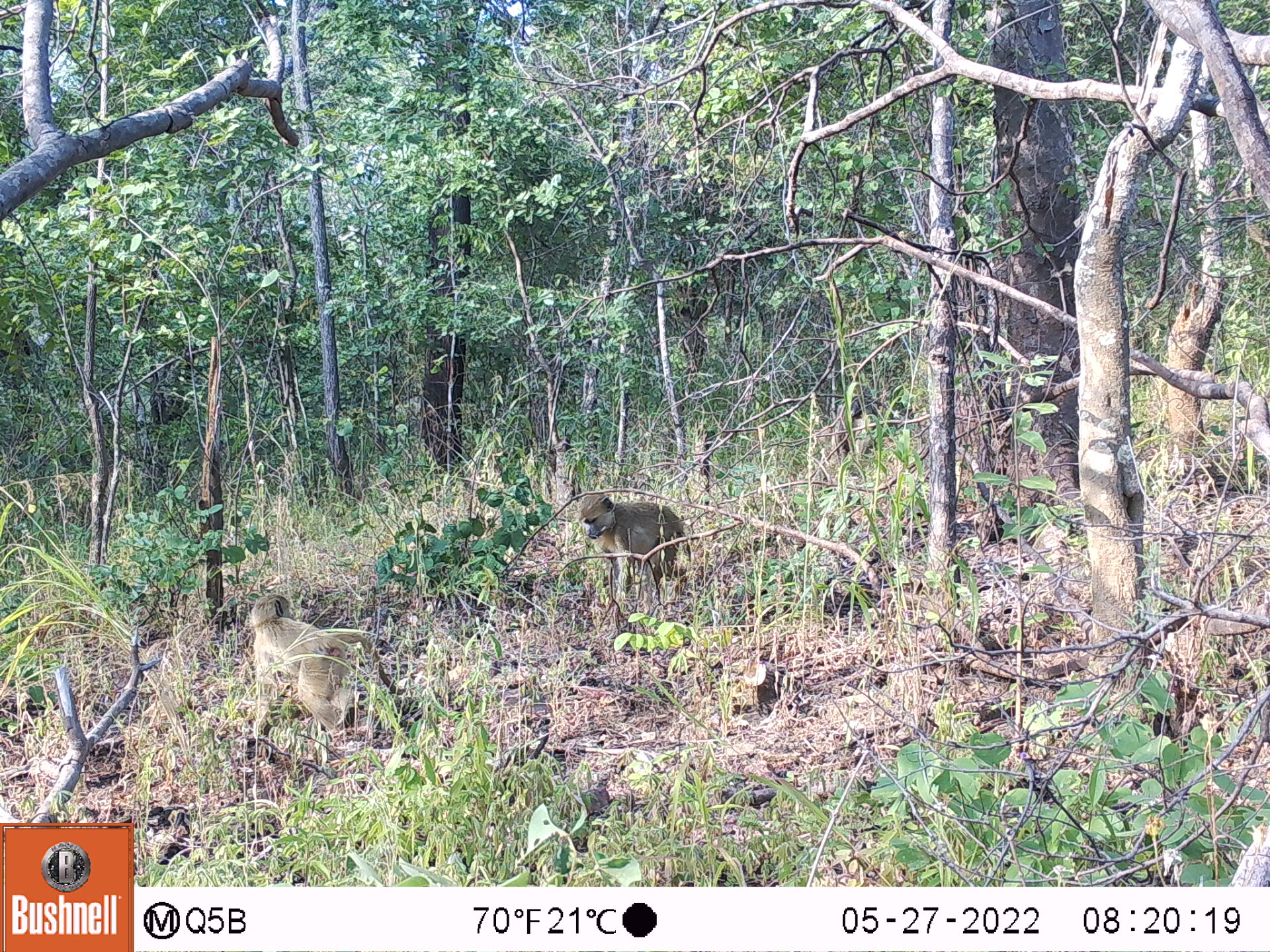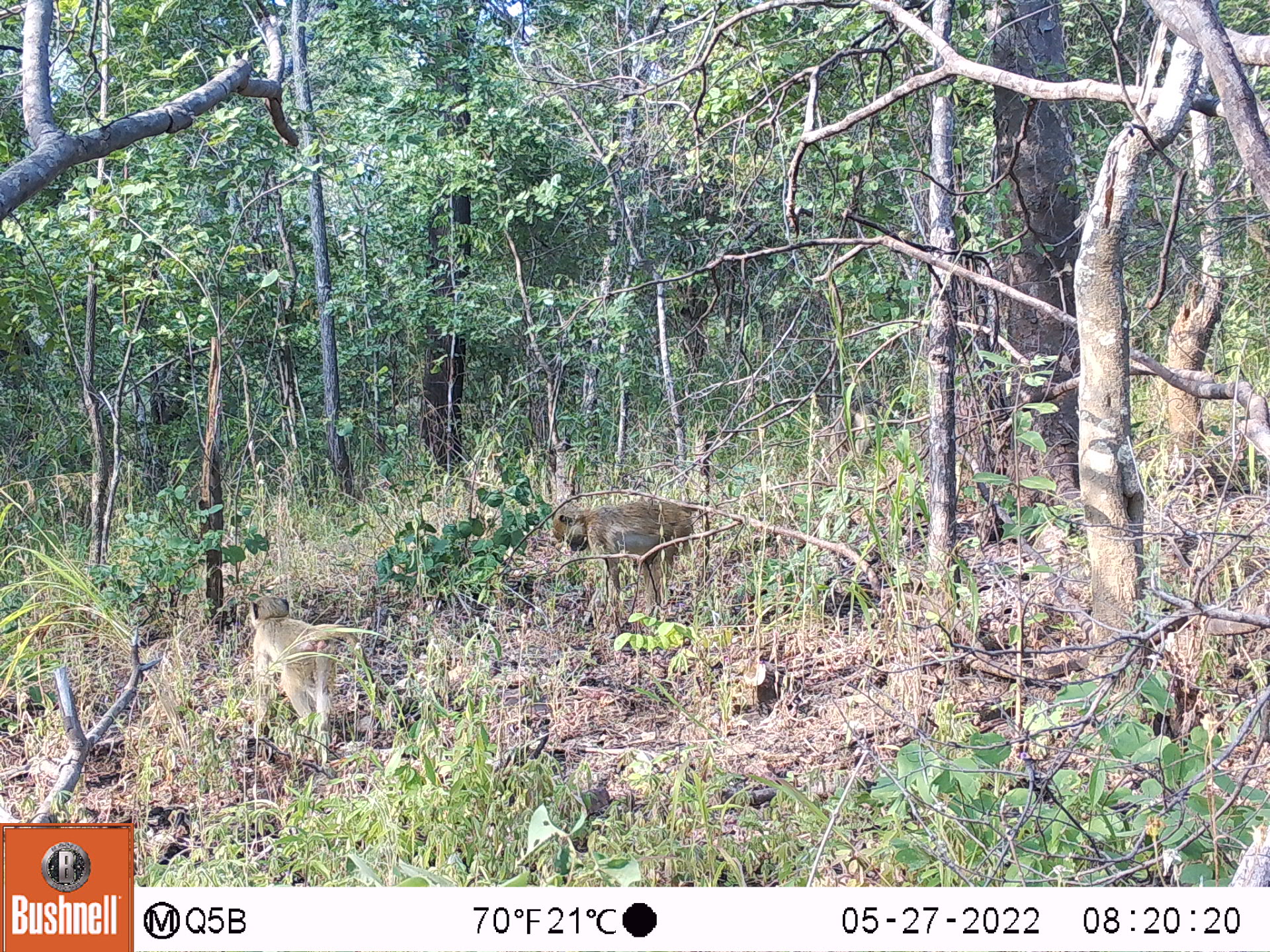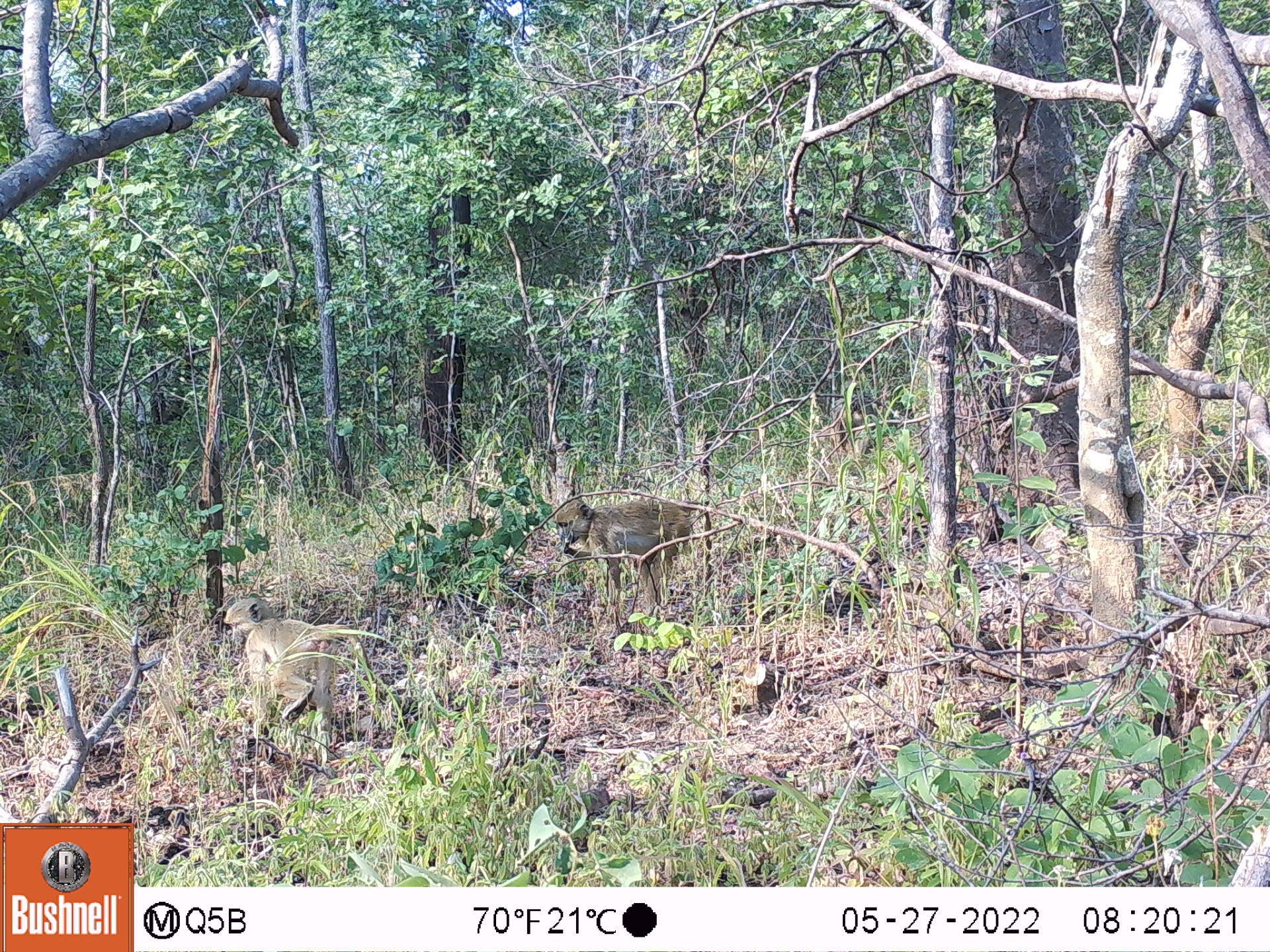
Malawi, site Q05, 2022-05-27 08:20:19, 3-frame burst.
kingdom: Animalia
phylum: Chordata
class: Mammalia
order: Primates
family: Cercopithecidae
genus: Papio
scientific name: Papio cynocephalus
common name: yellow baboon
Yellow baboon (Papio cynocephalus), count 2.